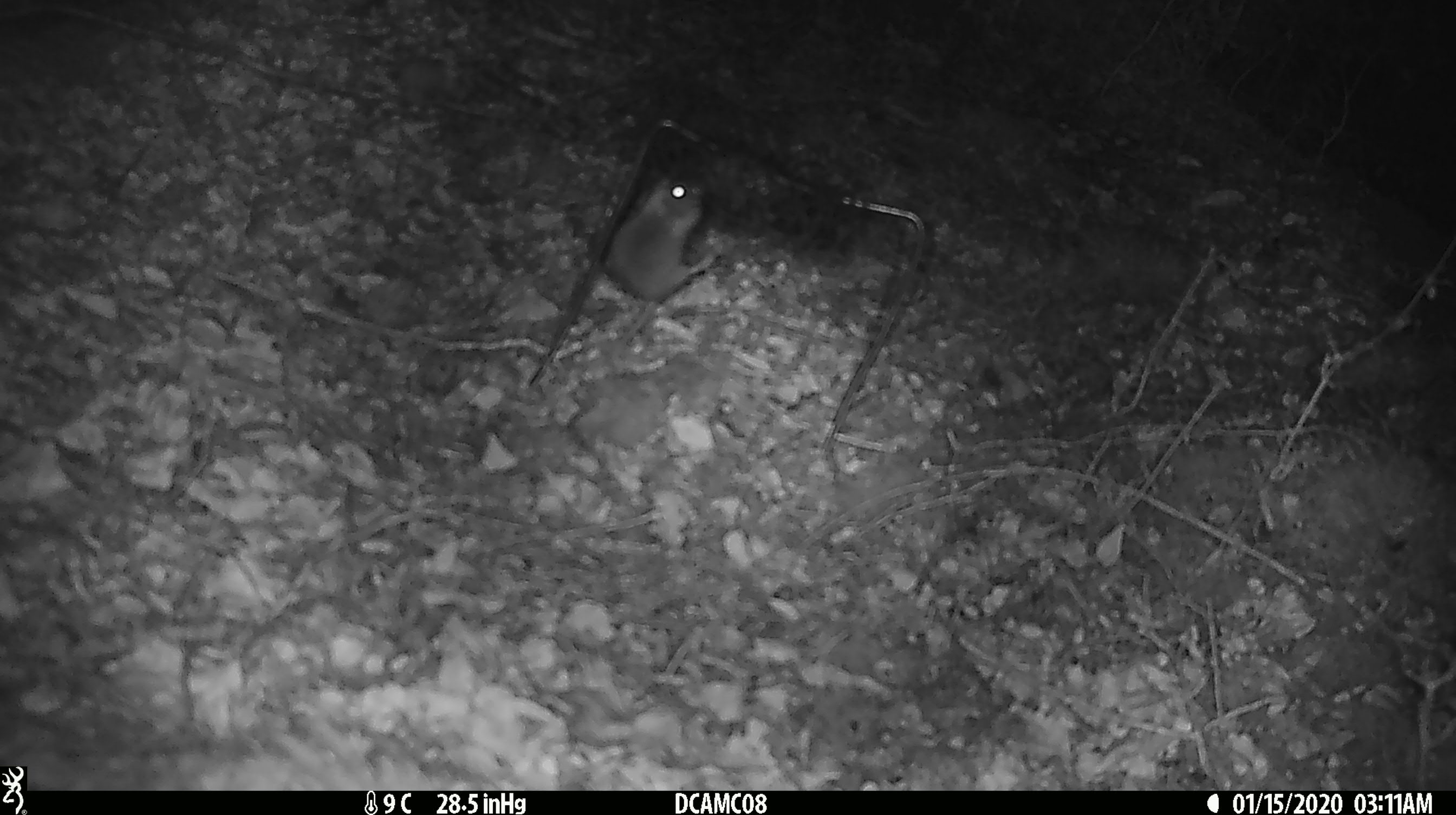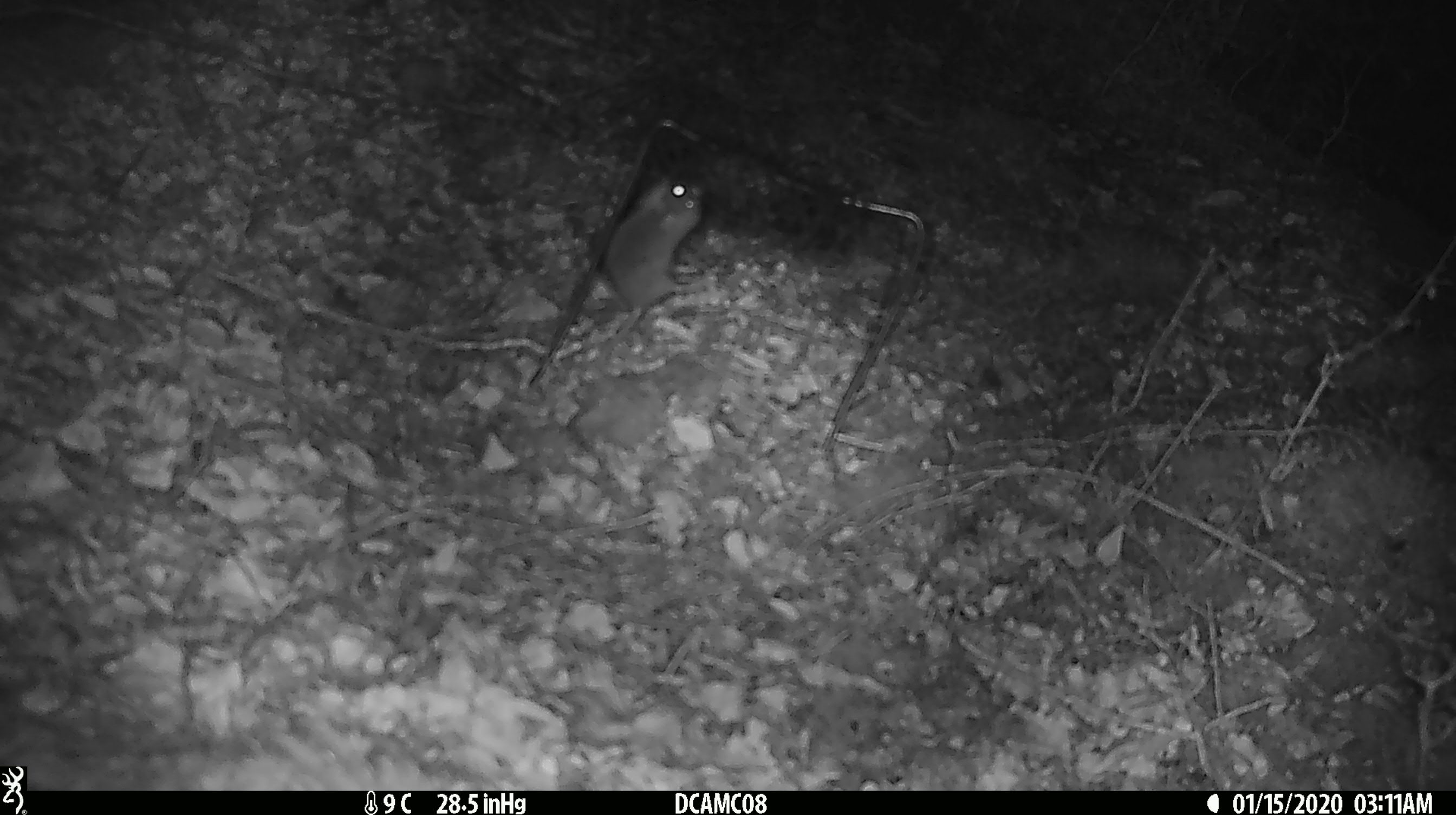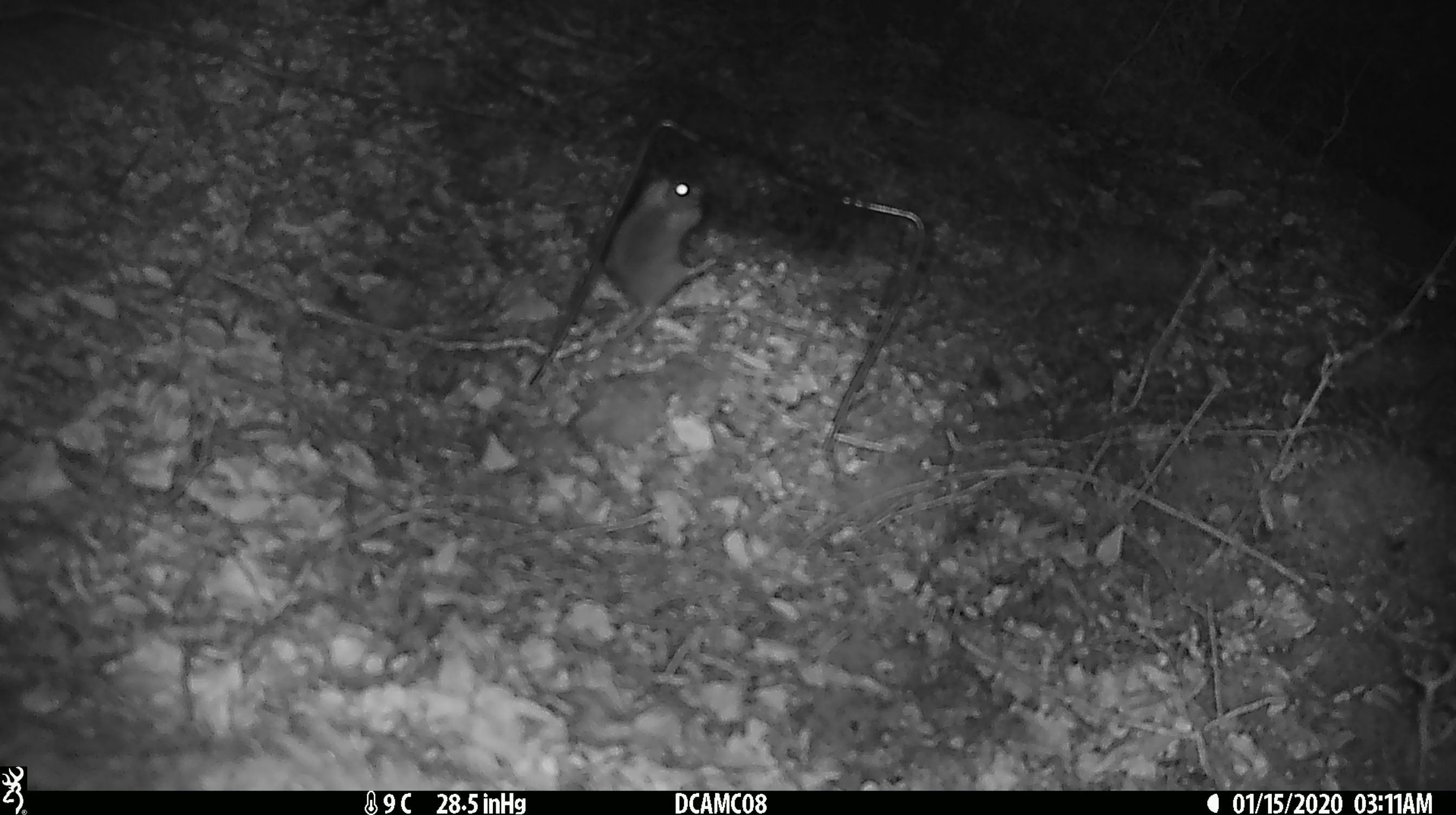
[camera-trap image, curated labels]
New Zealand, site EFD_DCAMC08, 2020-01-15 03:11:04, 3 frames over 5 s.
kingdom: Animalia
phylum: Chordata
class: Mammalia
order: Rodentia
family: Muridae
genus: Mus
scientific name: Mus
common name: mouse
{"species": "mouse (Mus)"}